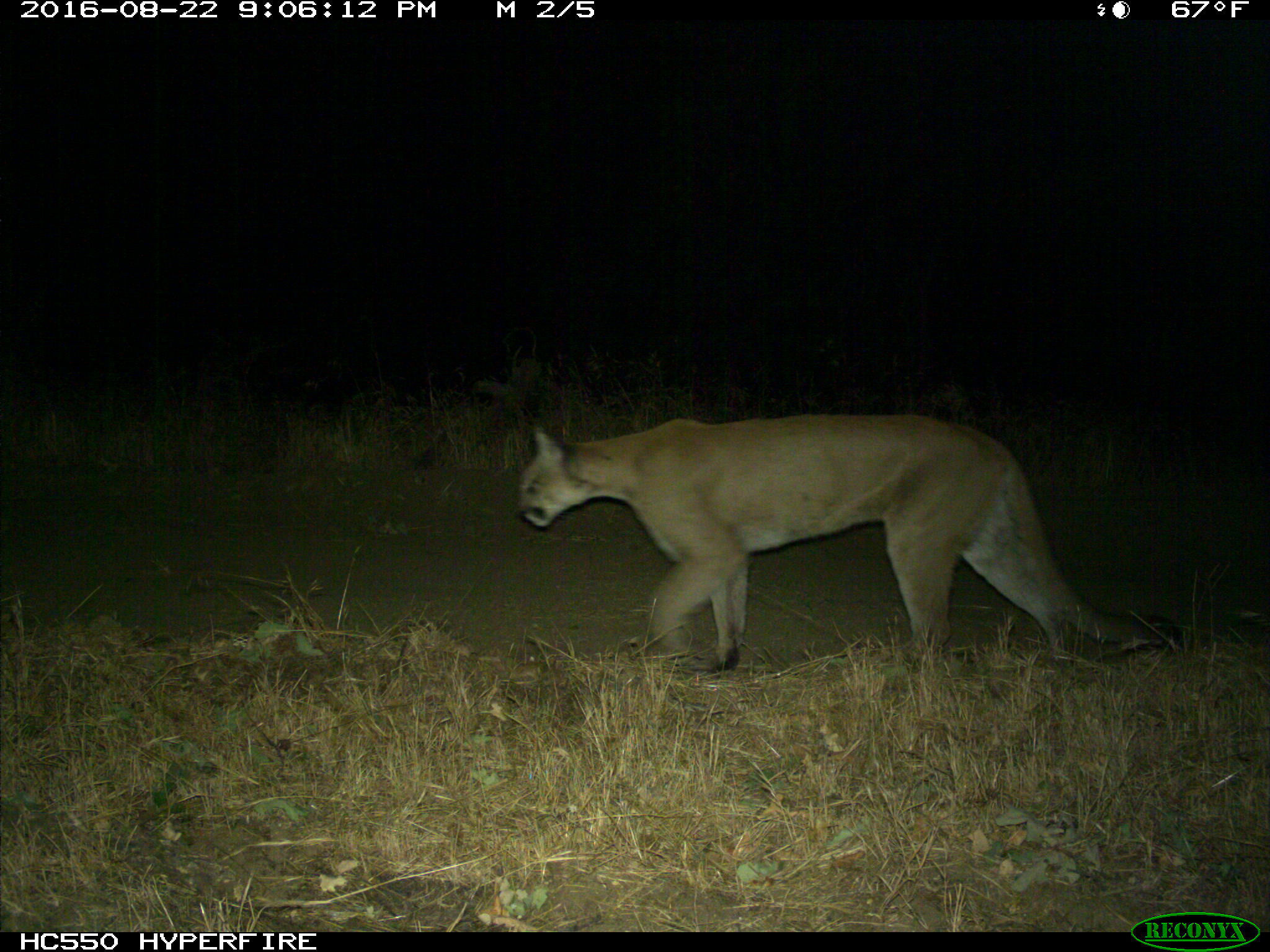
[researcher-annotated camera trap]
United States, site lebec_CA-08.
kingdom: Animalia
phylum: Chordata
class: Mammalia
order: Carnivora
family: Felidae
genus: Puma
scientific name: Puma concolor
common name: mountain lion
Puma concolor (mountain lion).